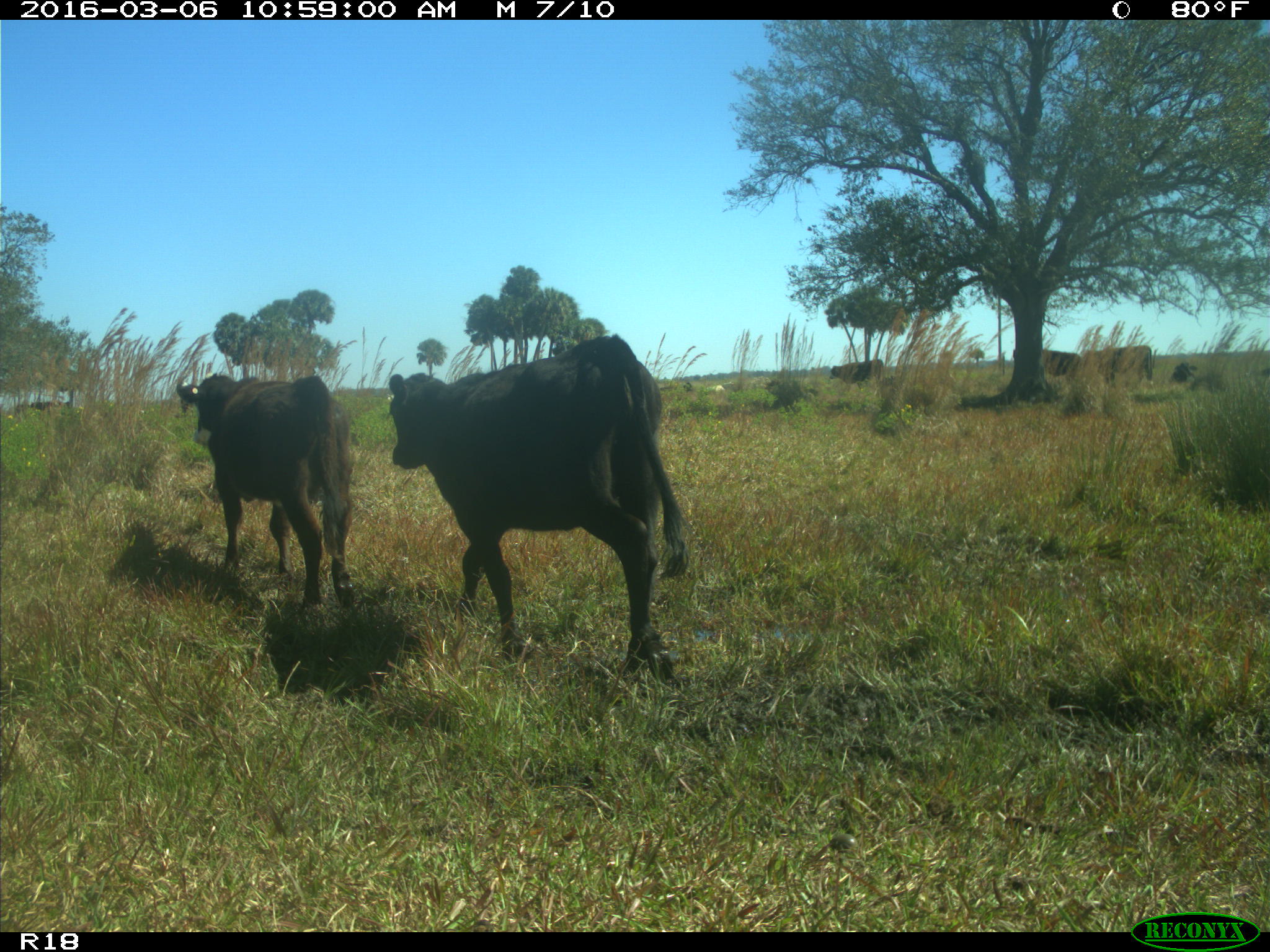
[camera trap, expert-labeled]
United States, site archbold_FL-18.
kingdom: Animalia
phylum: Chordata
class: Mammalia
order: Artiodactyla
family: Bovidae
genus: Bos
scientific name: Bos taurus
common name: domestic cow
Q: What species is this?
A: Bos taurus (domestic cow).